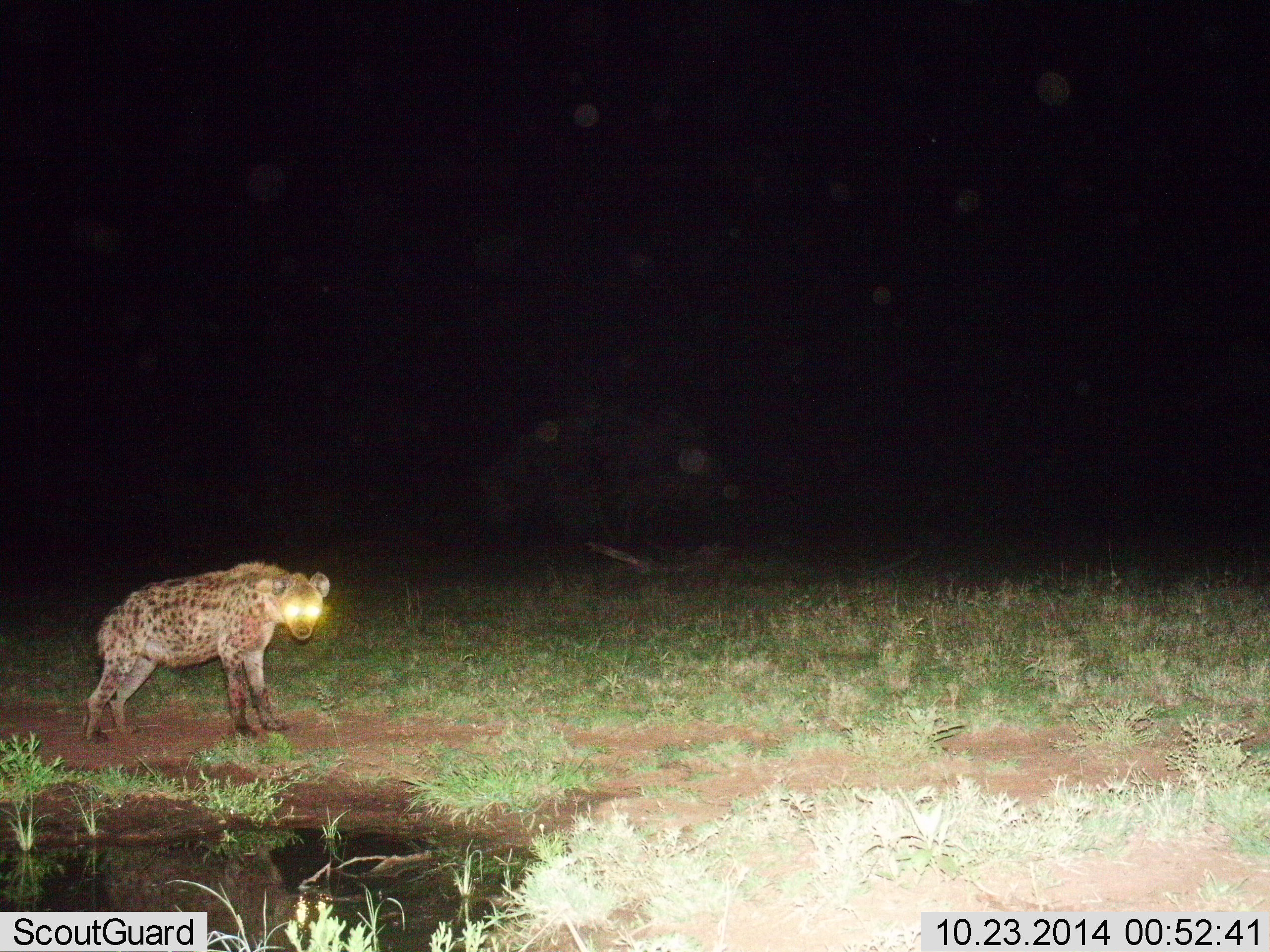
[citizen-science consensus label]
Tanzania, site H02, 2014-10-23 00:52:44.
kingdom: Animalia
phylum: Chordata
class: Mammalia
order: Carnivora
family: Hyaenidae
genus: Crocuta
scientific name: Crocuta crocuta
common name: spotted hyena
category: hyenaspotted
Hyenaspotted (spotted hyena) (Crocuta crocuta), count 1. Behavior (volunteer vote fractions): standing 100%, resting 0%, moving 0%, interacting 0%. Young present (vote fraction): 0%. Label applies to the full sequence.